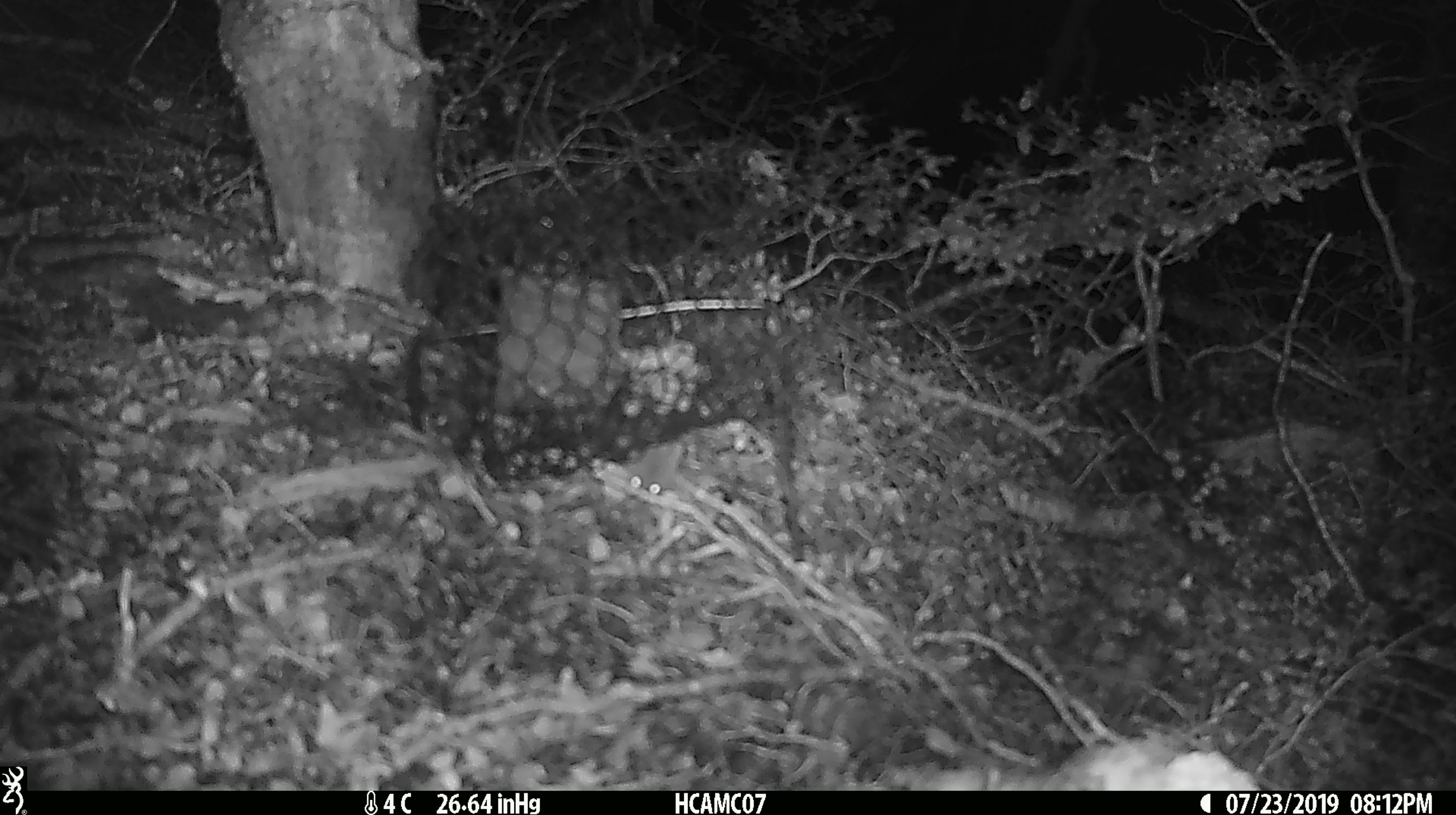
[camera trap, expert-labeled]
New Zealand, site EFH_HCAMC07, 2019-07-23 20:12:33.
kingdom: Animalia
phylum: Chordata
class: Mammalia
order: Rodentia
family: Muridae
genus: Mus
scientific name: Mus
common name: mouse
Mouse (Mus).